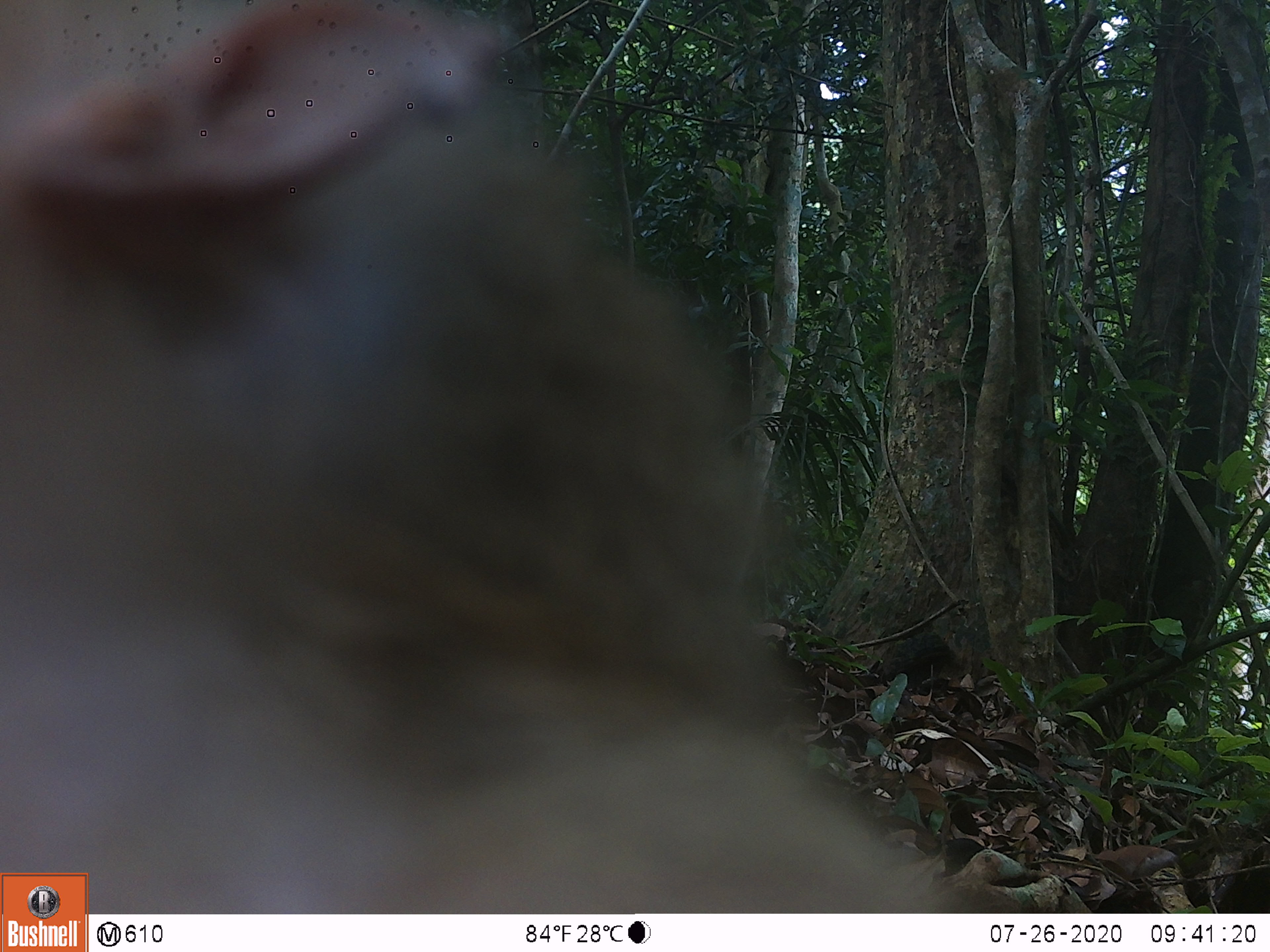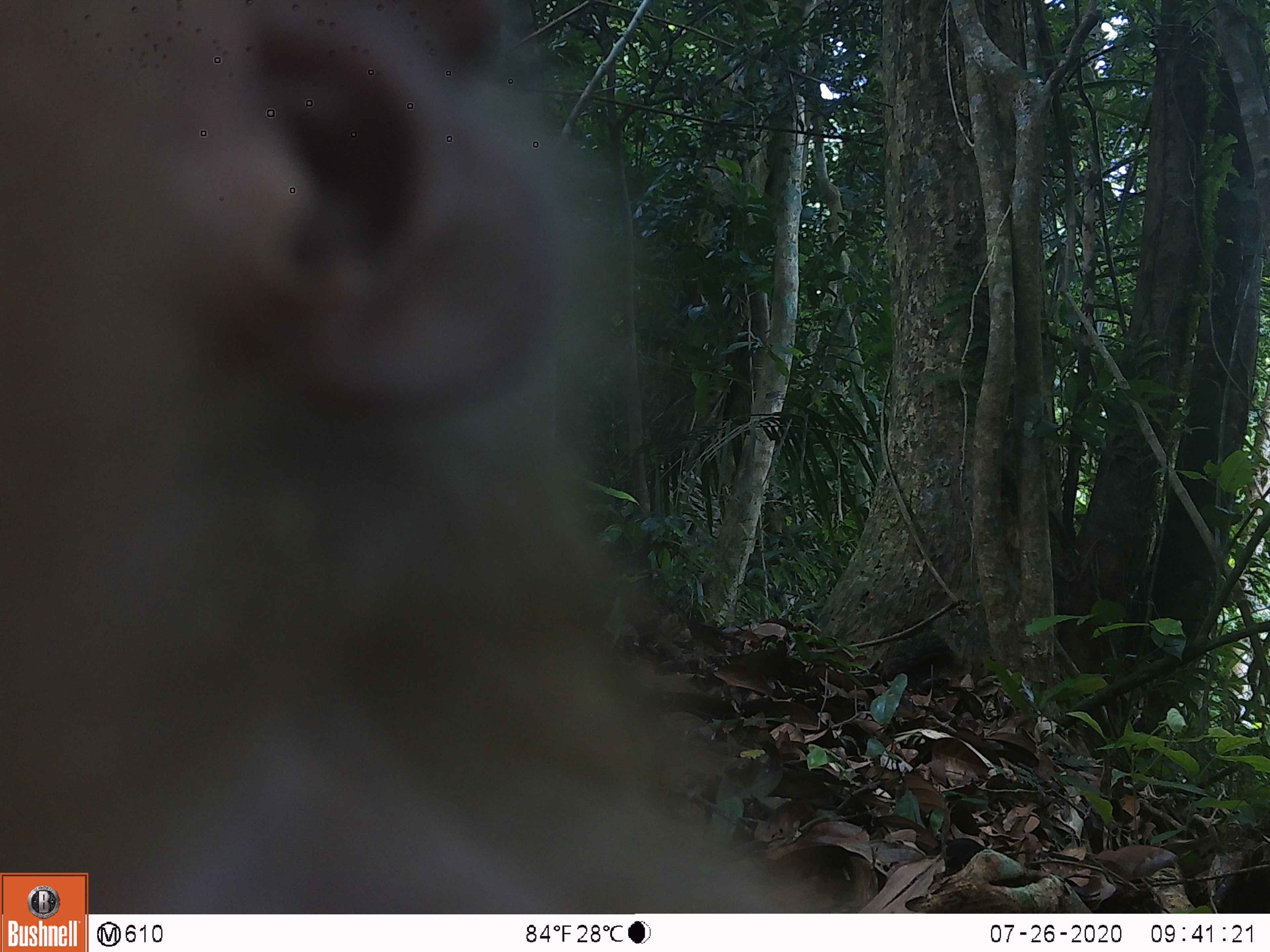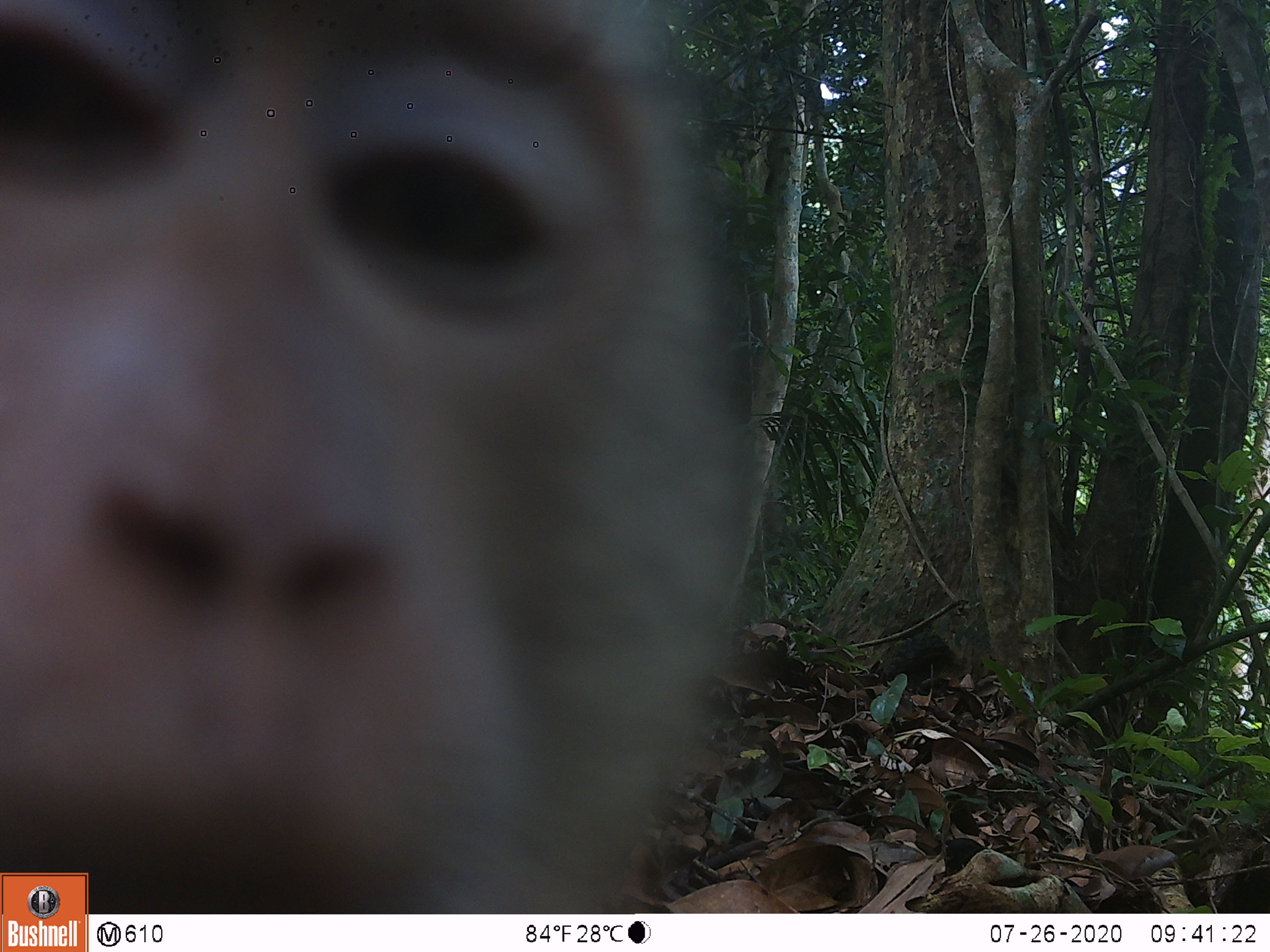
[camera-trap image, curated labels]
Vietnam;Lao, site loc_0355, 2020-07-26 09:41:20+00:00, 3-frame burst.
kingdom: Animalia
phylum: Chordata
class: Mammalia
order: Primates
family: Cercopithecidae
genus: Macaca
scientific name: Macaca nemestrina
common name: pig-tailed macaque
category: pig tailed macaque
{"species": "pig tailed macaque (pig-tailed macaque) (Macaca nemestrina)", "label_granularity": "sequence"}